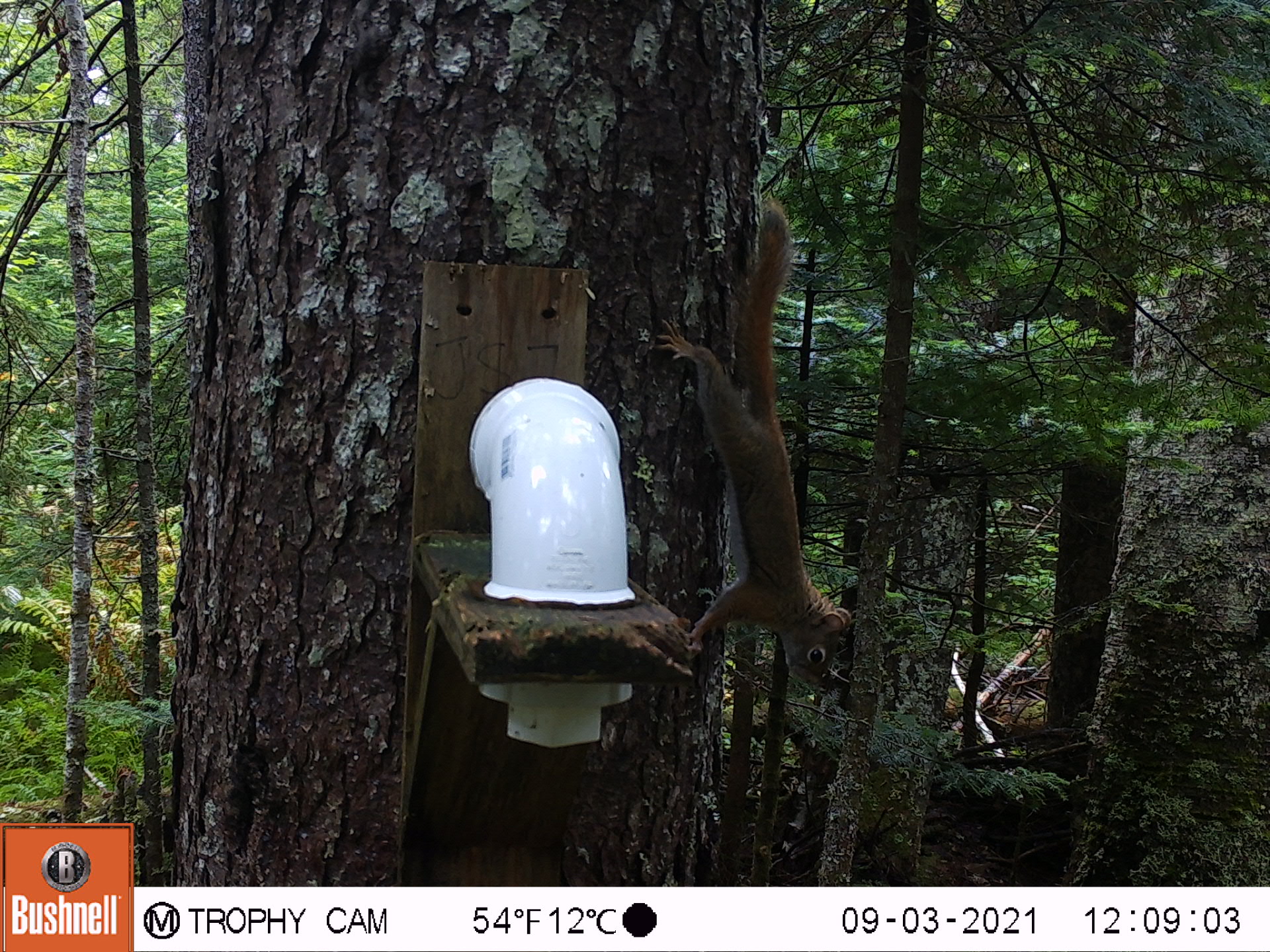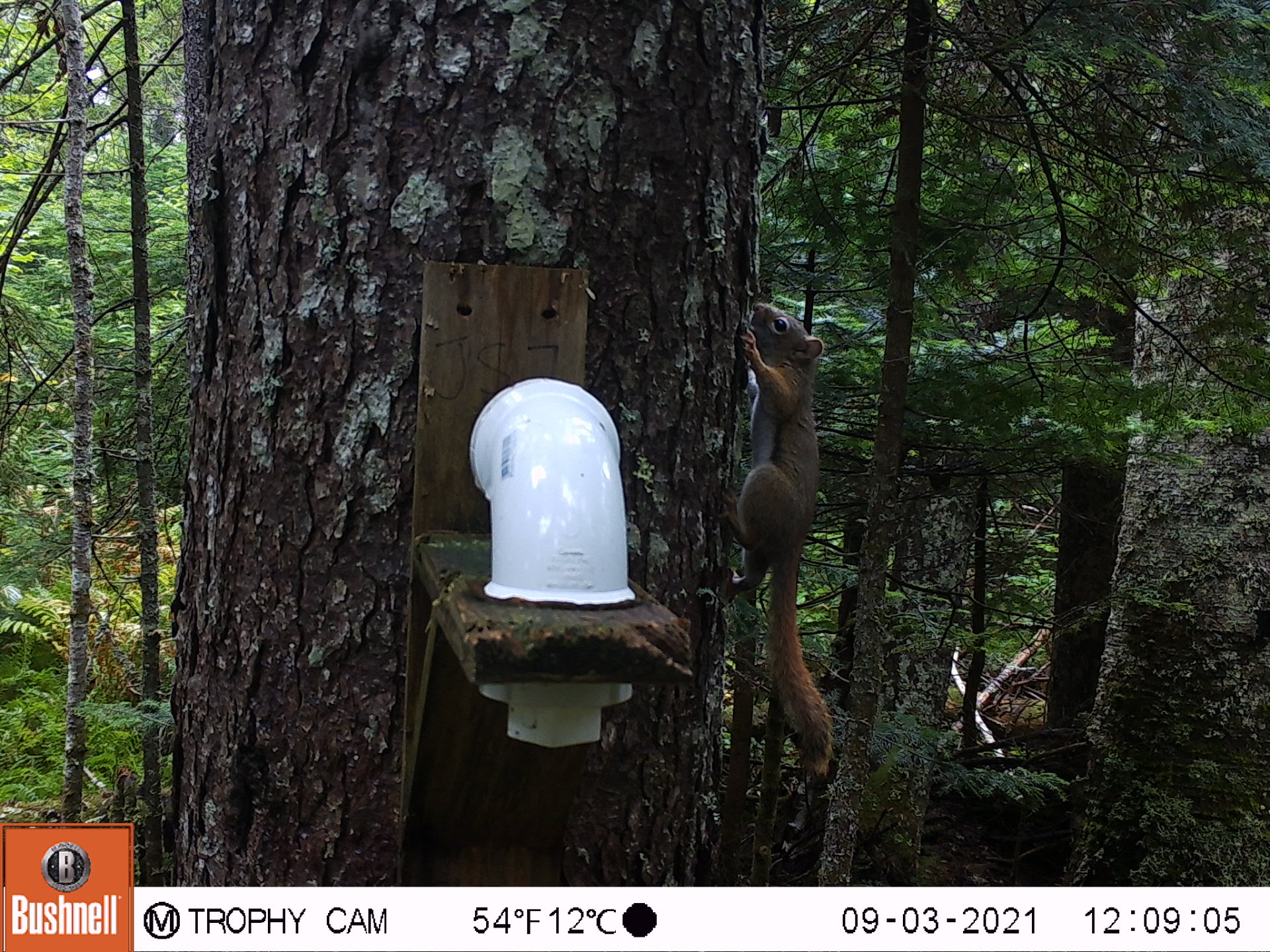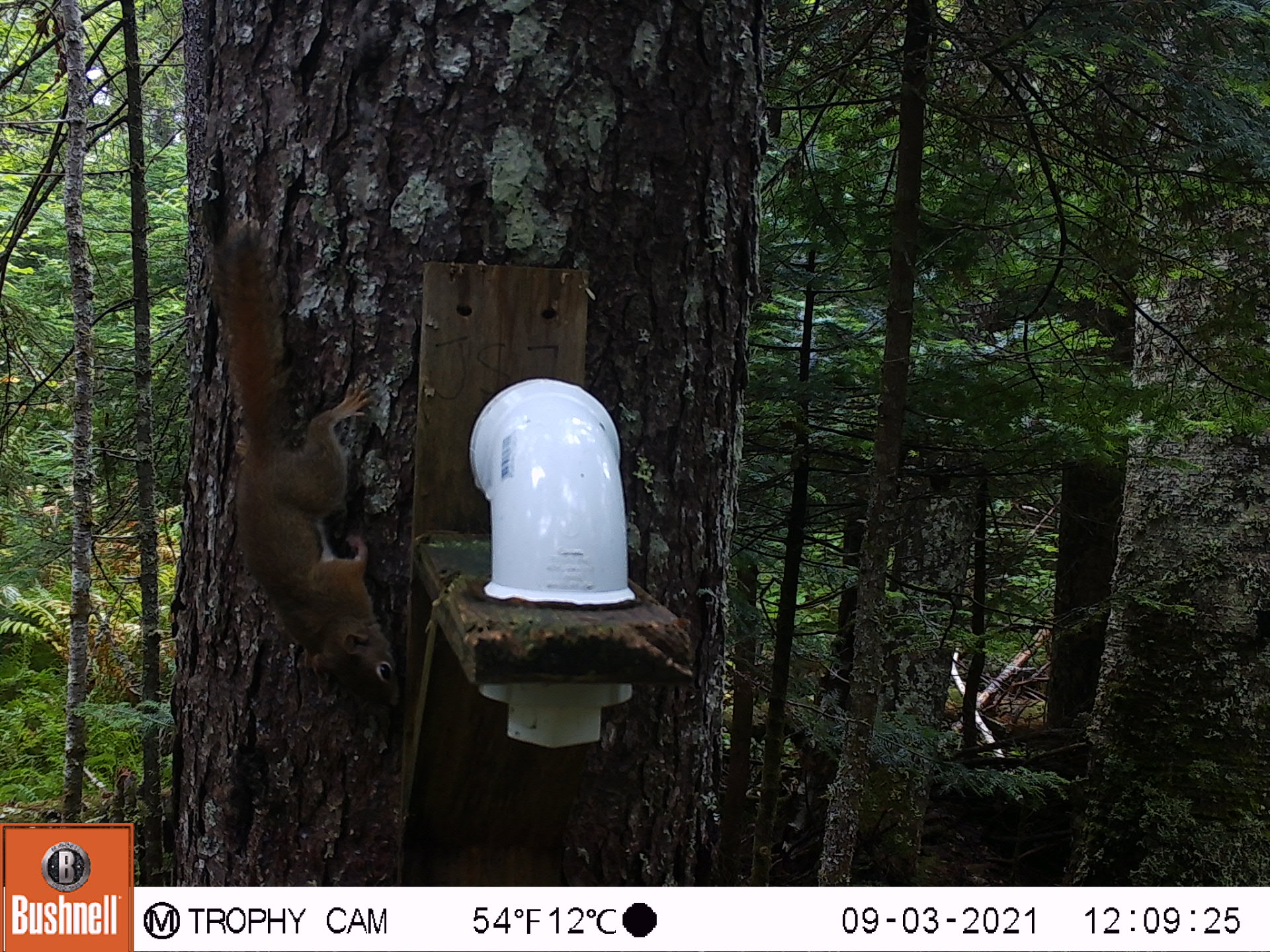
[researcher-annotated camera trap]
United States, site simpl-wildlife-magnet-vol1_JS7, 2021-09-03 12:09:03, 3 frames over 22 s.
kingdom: Animalia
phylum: Chordata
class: Mammalia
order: Rodentia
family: Sciuridae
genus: Tamiasciurus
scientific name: Tamiasciurus hudsonicus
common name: red squirrel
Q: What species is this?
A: Red squirrel (Tamiasciurus hudsonicus).